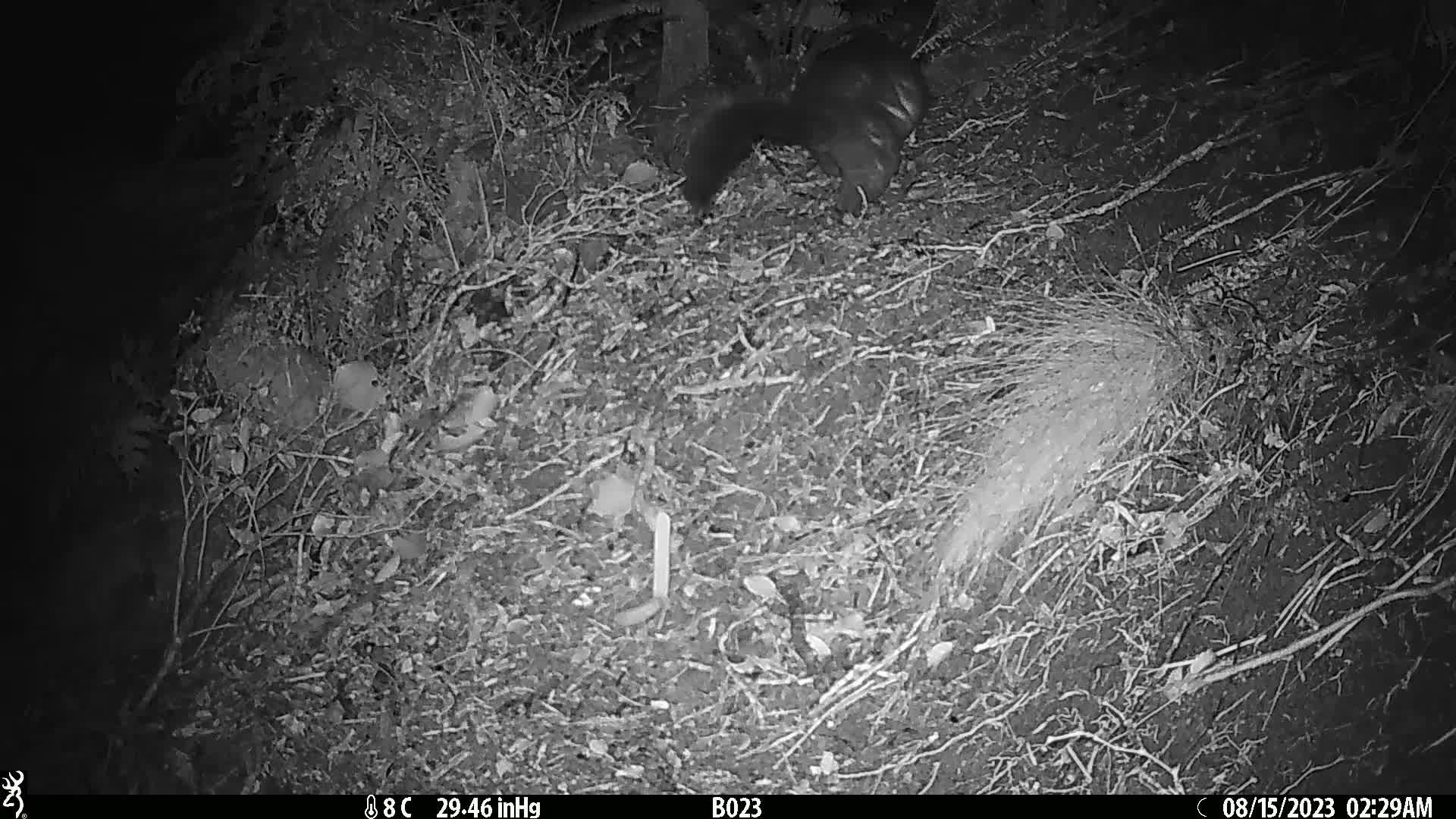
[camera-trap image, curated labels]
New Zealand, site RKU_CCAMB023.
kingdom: Animalia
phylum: Chordata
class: Mammalia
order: Diprotodontia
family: Phalangeridae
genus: Trichosurus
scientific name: Trichosurus vulpecula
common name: common brushtail possum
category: possum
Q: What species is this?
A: Possum (common brushtail possum) (Trichosurus vulpecula).